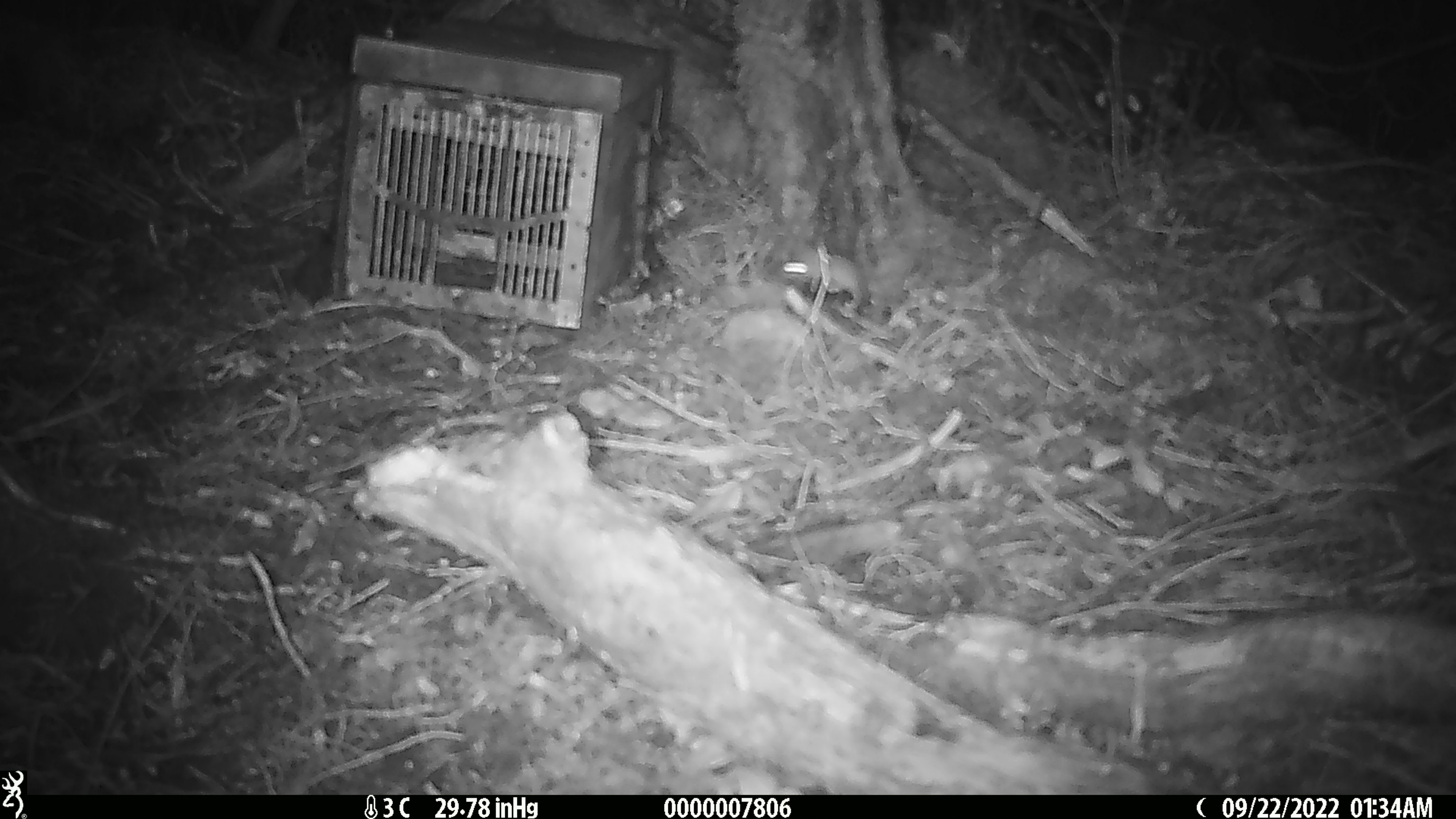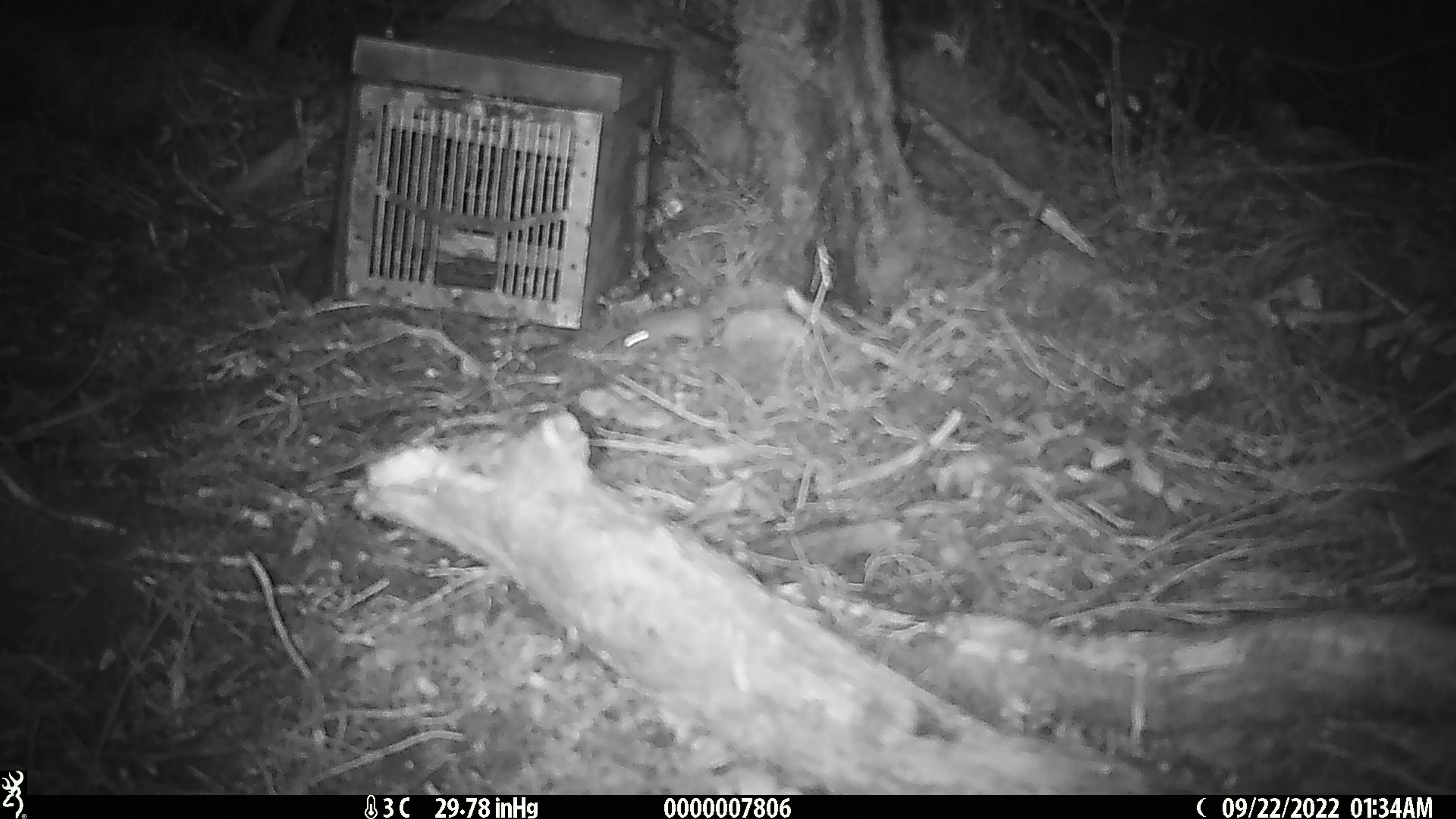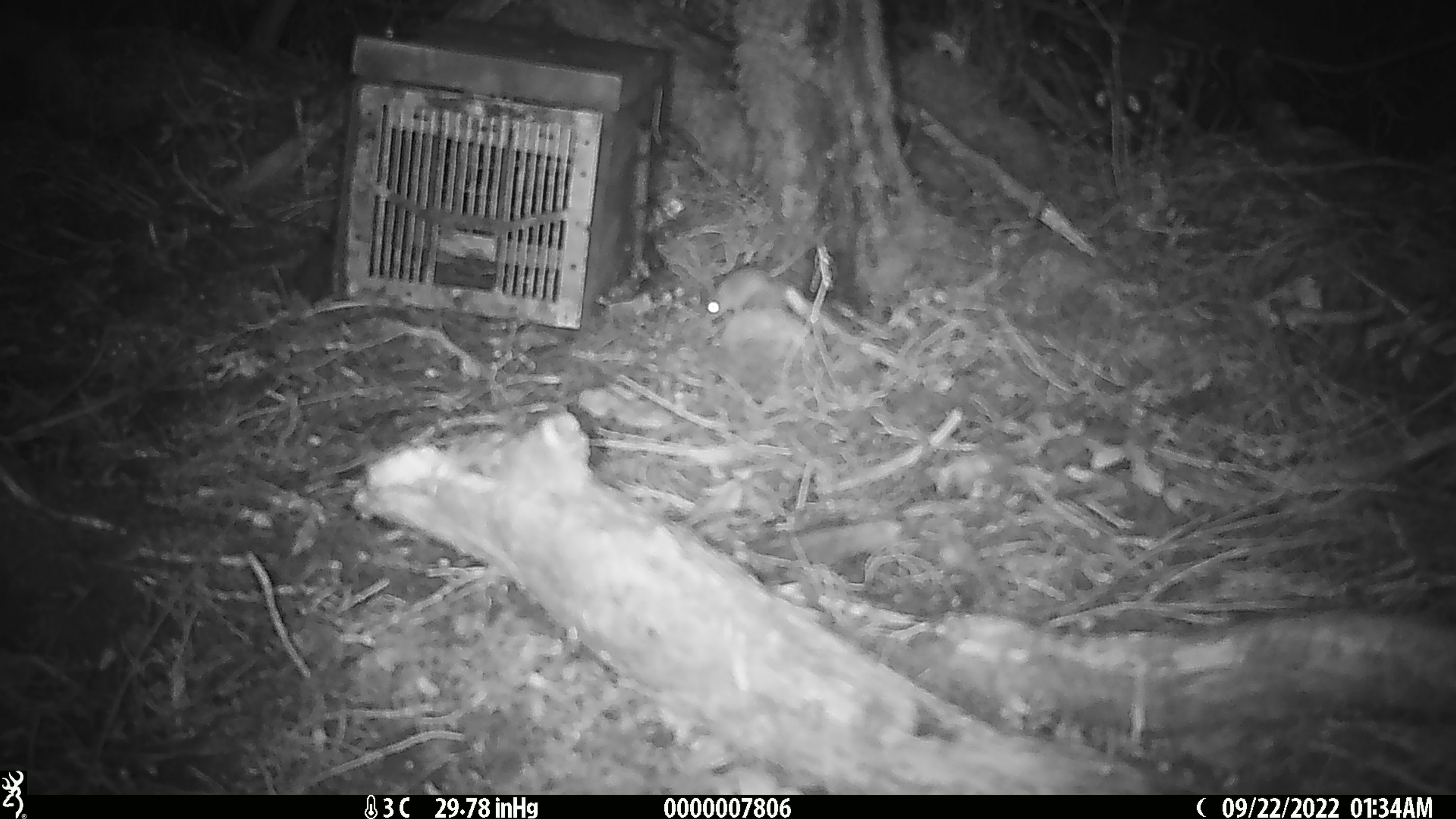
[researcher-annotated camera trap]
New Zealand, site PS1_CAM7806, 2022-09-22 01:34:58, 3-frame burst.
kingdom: Animalia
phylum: Chordata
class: Mammalia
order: Rodentia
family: Muridae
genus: Mus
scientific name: Mus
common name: mouse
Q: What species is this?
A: Mouse (Mus).